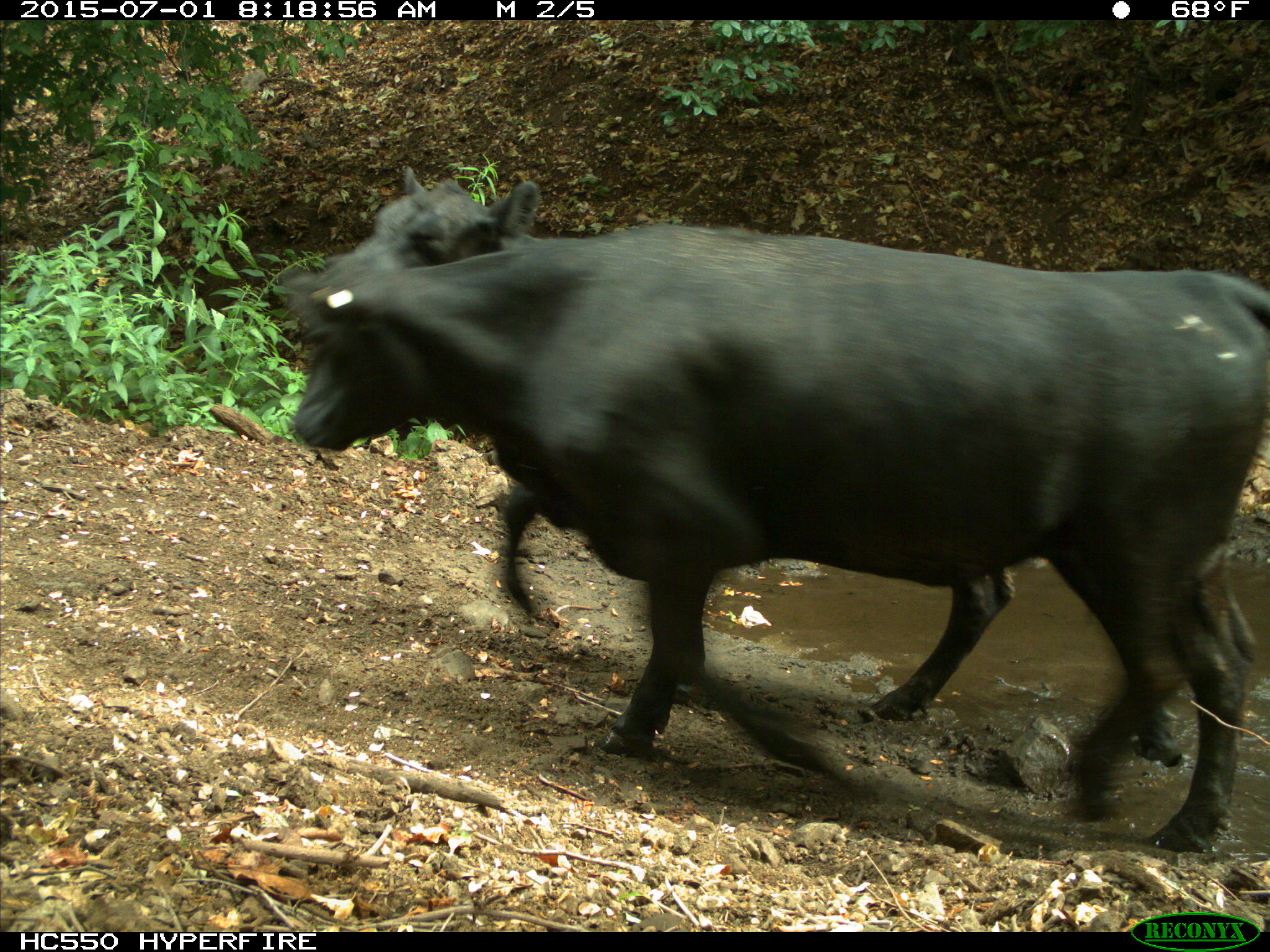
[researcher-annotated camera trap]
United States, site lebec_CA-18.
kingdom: Animalia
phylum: Chordata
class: Mammalia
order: Artiodactyla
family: Bovidae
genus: Bos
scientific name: Bos taurus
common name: domestic cow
Bos taurus (domestic cow).